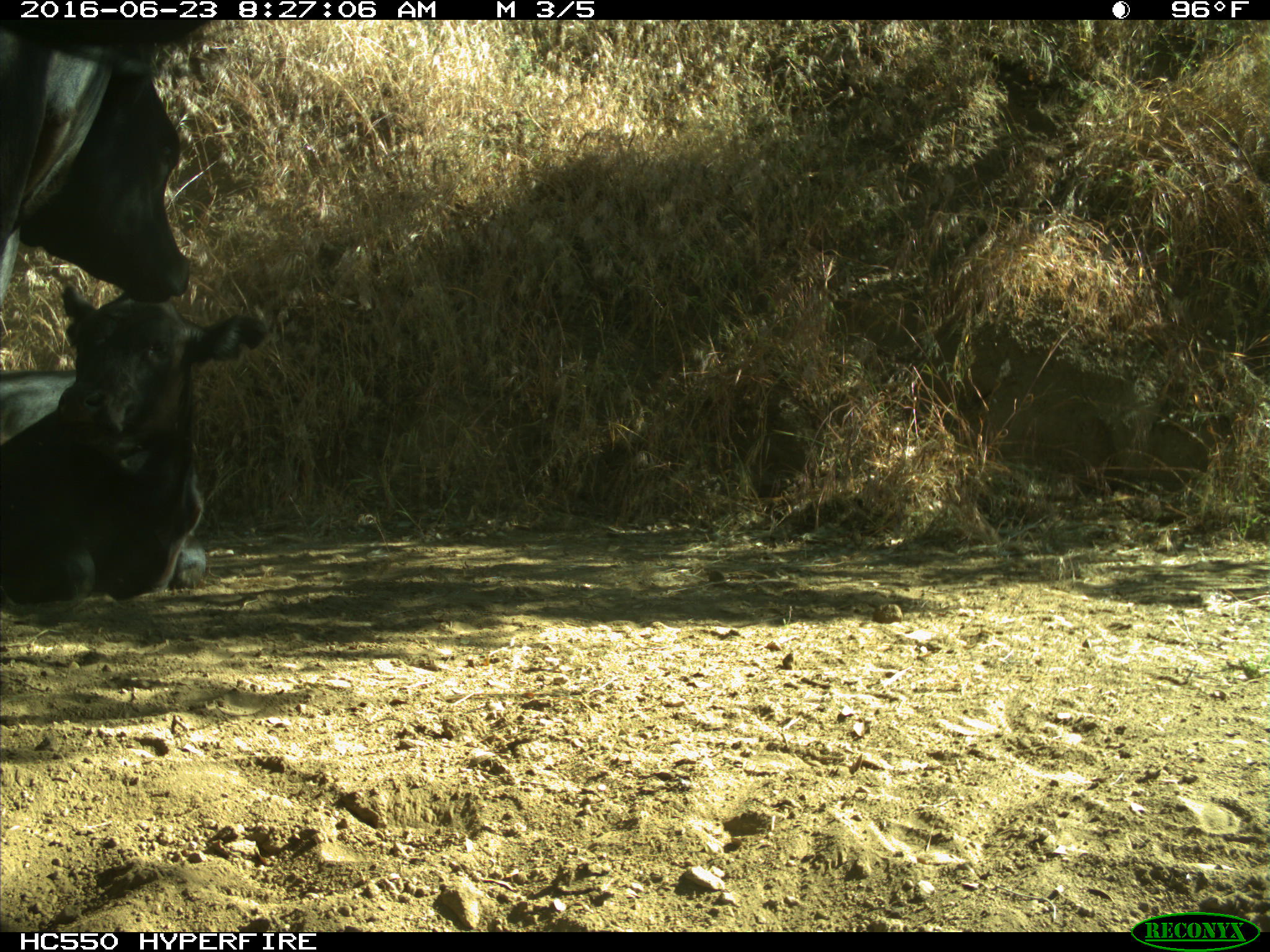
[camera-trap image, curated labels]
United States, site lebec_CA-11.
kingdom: Animalia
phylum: Chordata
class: Mammalia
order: Artiodactyla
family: Bovidae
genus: Bos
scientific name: Bos taurus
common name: domestic cow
Bos taurus (domestic cow).